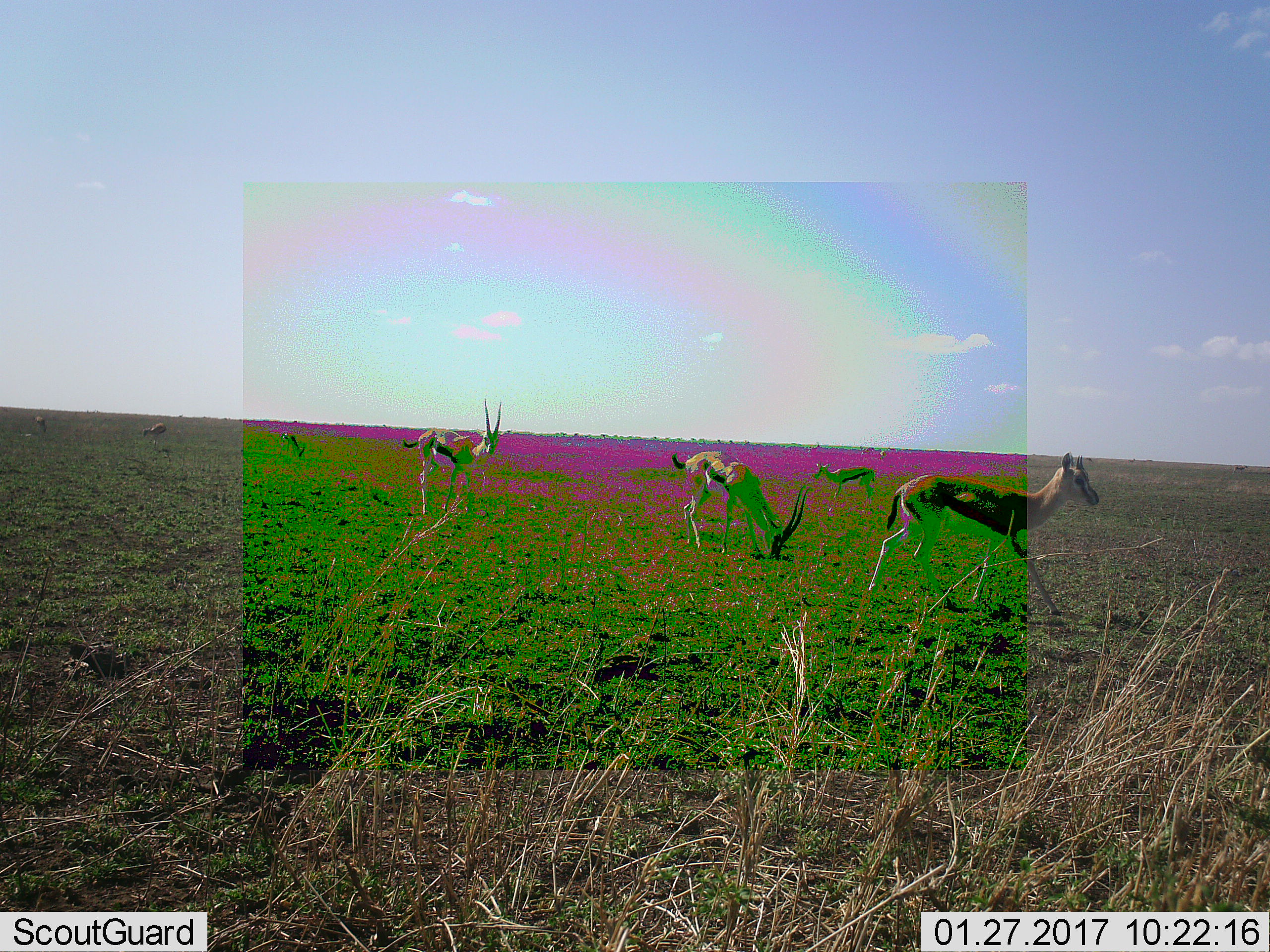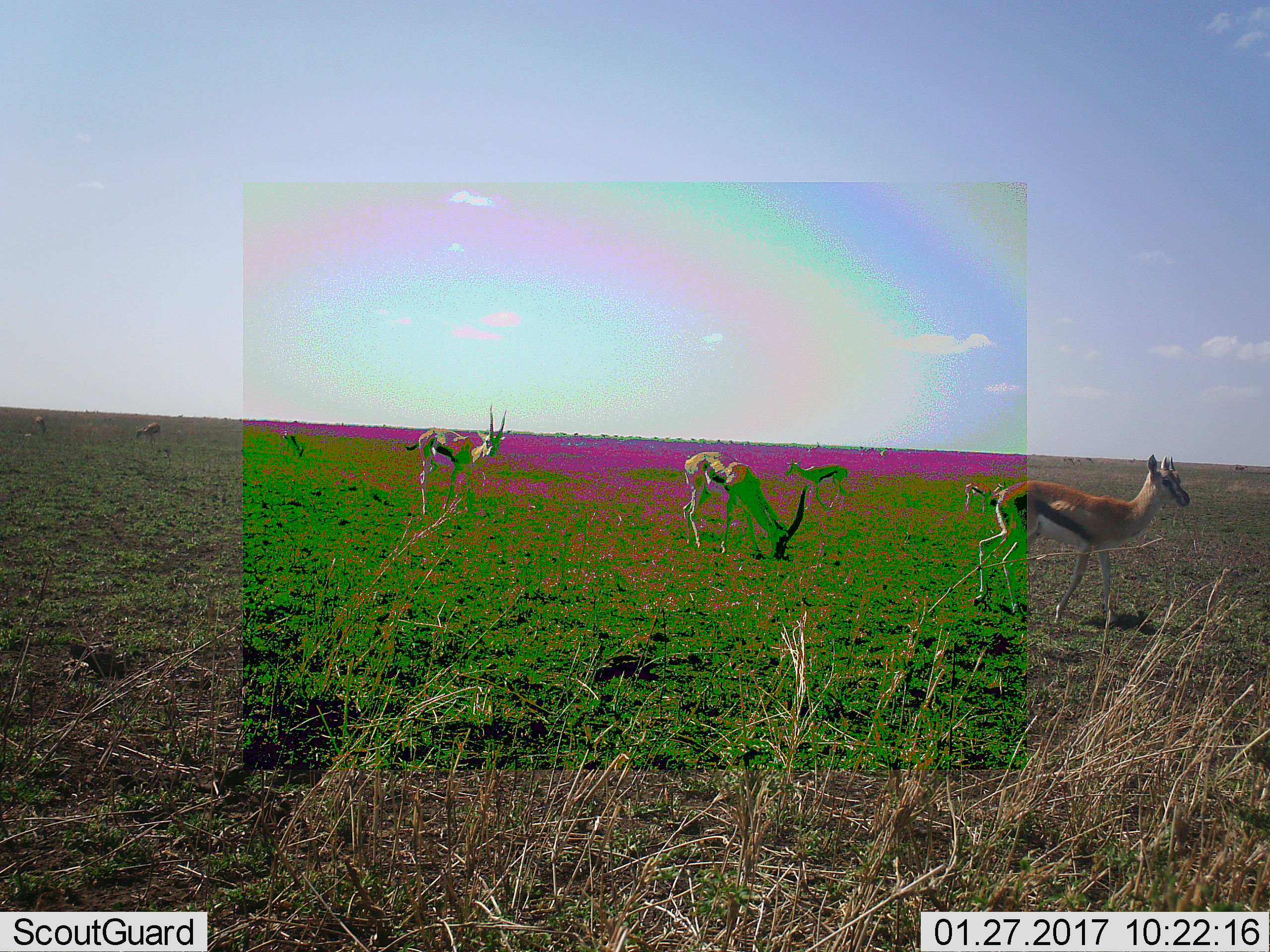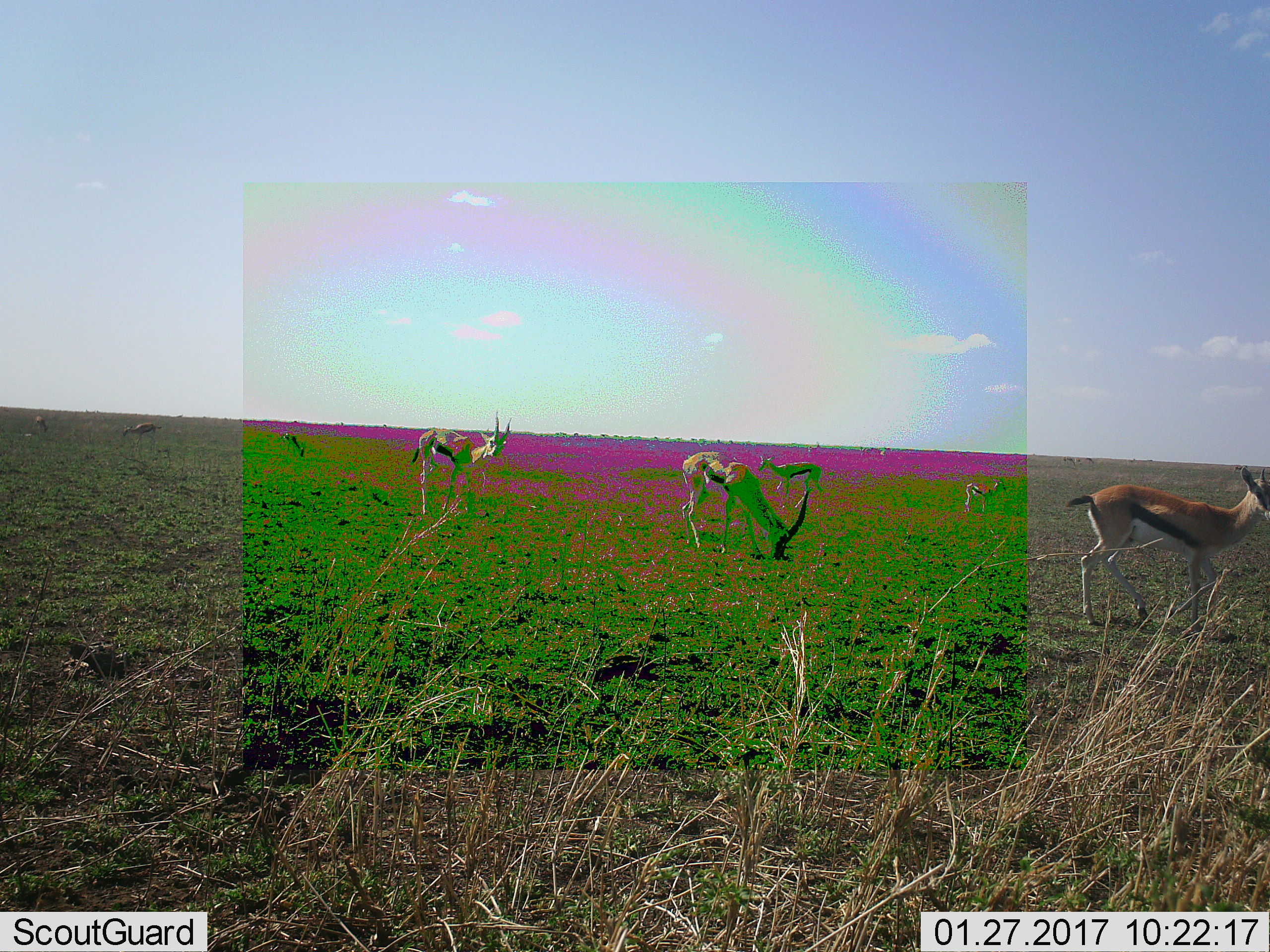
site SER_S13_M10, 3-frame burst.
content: unidentified animal